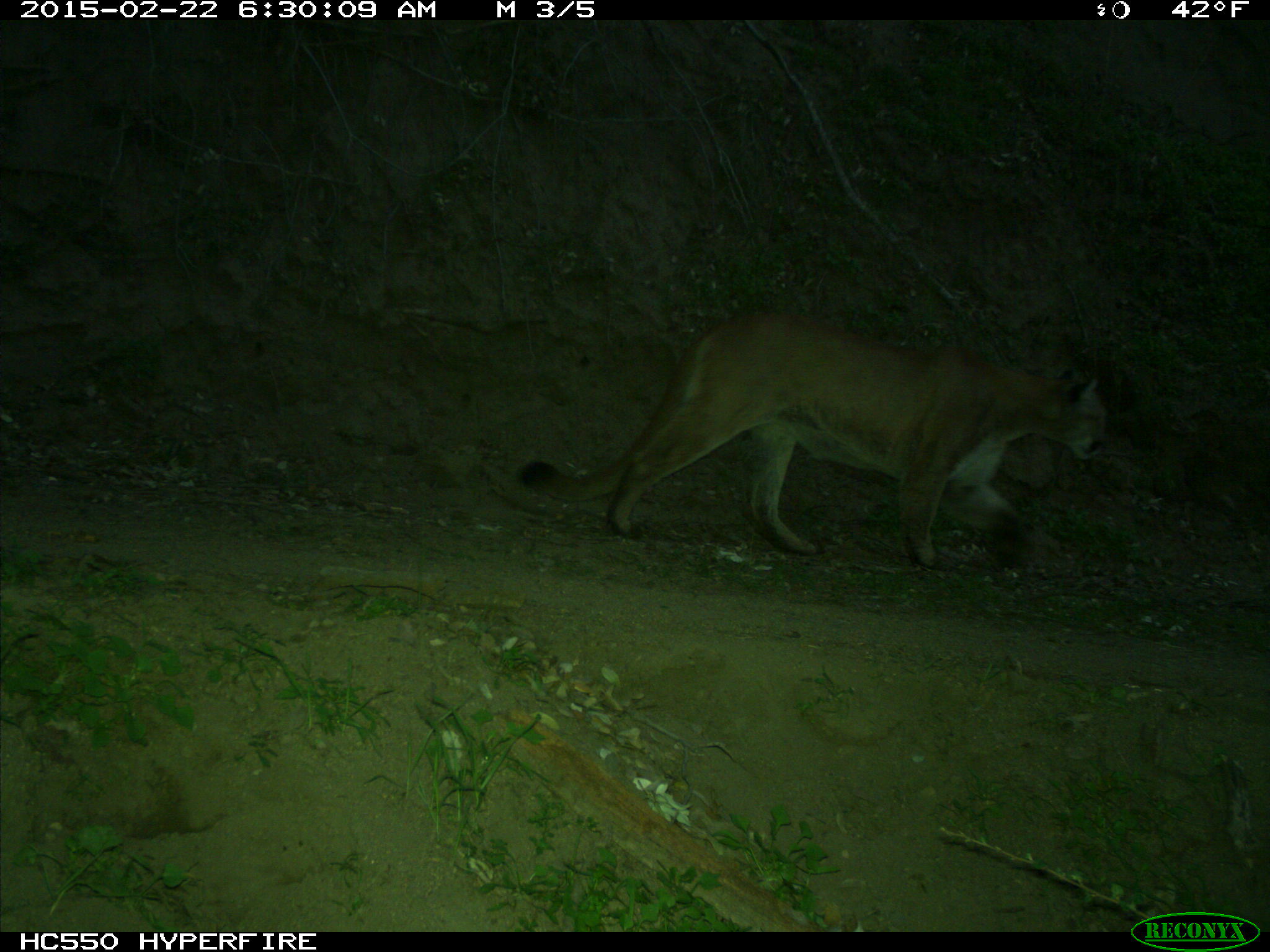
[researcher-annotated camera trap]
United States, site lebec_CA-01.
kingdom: Animalia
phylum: Chordata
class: Mammalia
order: Carnivora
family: Felidae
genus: Puma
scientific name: Puma concolor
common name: mountain lion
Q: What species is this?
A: Puma concolor (mountain lion).